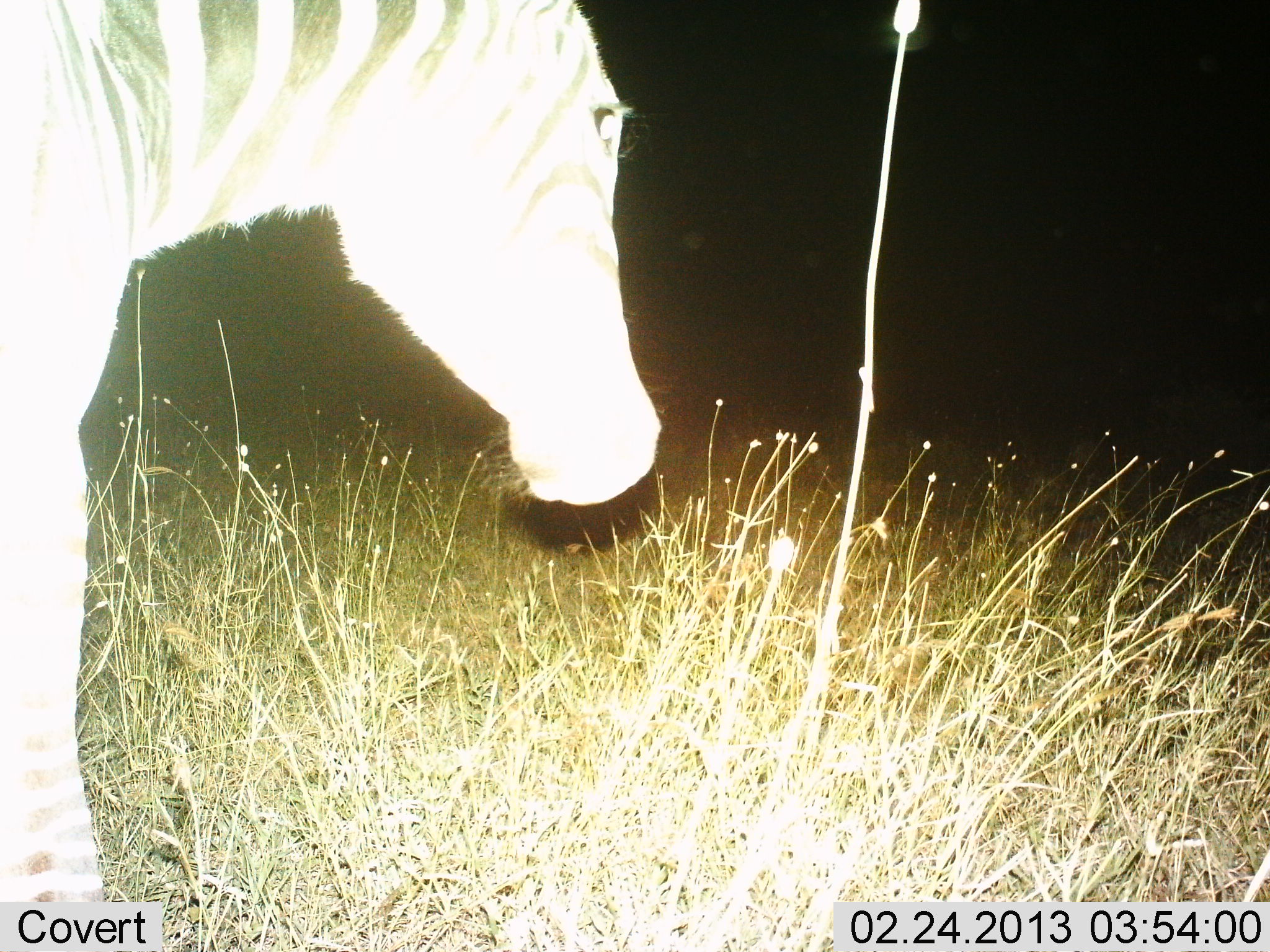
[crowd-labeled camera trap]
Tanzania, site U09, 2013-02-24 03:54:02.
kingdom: Animalia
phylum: Chordata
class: Mammalia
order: Perissodactyla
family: Equidae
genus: Equus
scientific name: Equus quagga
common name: plains zebra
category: zebra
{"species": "zebra (plains zebra) (Equus quagga)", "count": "1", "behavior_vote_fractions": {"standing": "50%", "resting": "8%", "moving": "42%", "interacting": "0%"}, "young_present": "0%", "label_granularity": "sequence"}